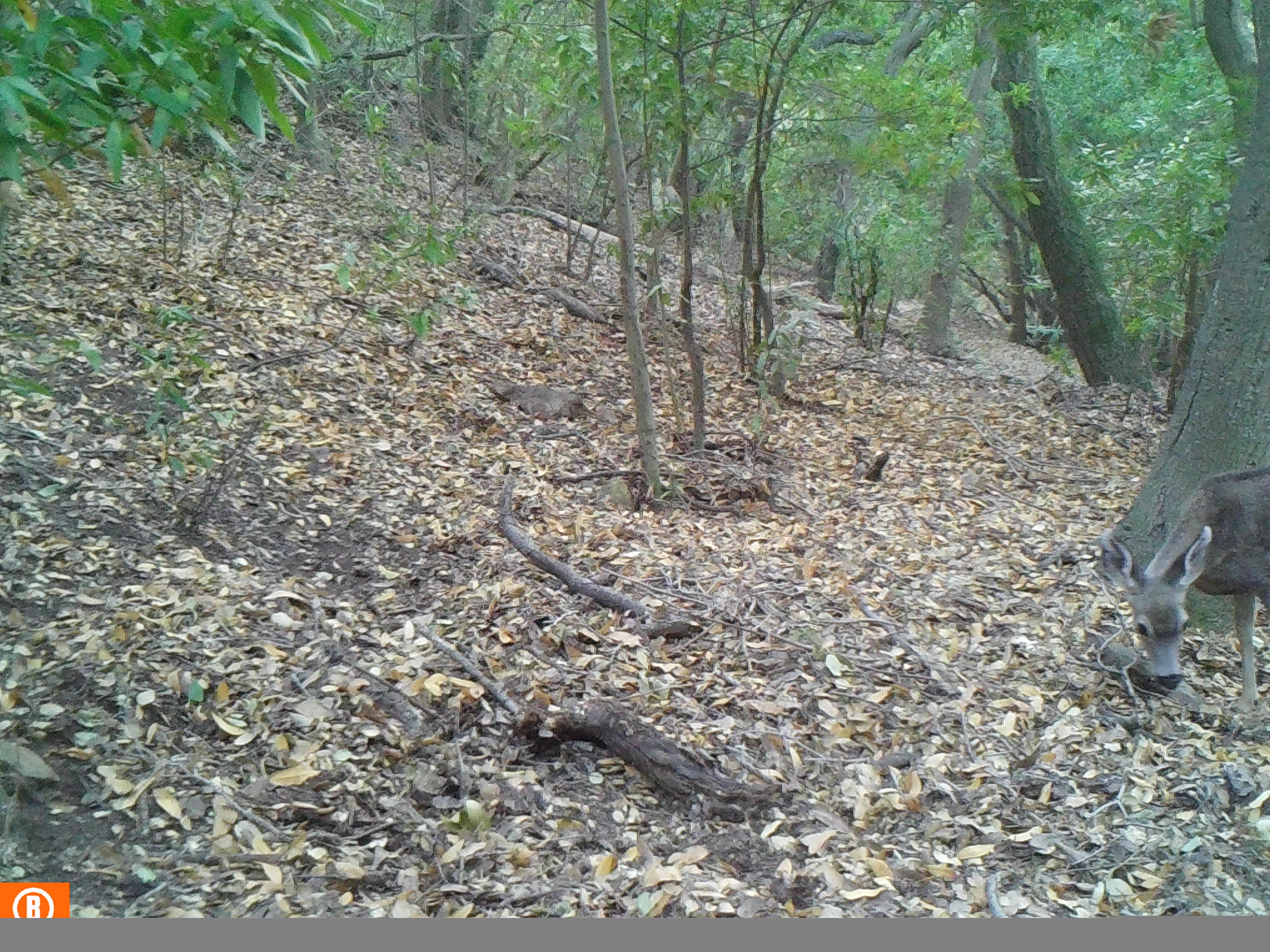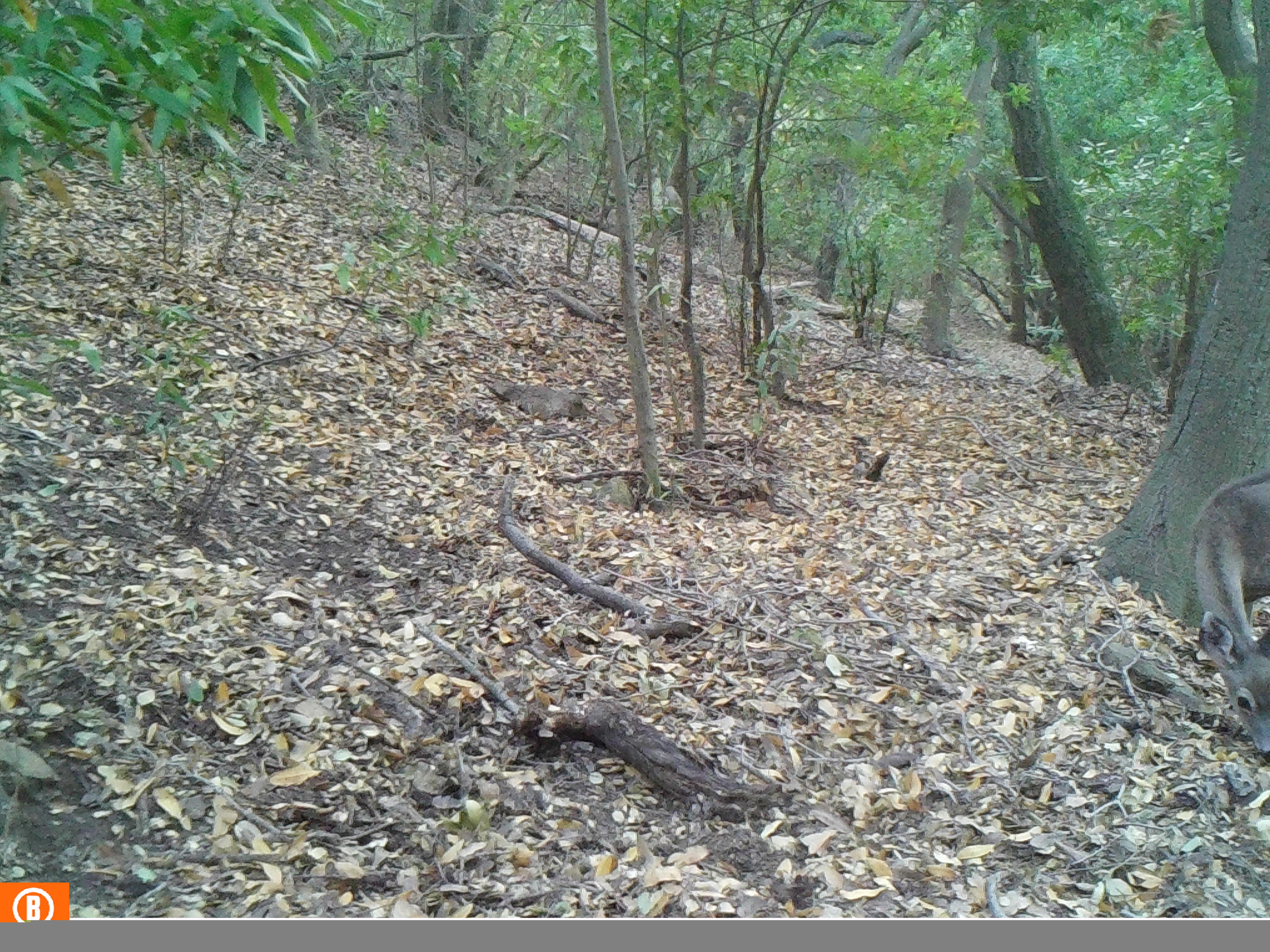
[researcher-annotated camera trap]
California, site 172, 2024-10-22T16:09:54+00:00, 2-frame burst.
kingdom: Animalia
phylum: Chordata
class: Mammalia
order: Artiodactyla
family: Cervidae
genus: Odocoileus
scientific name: Odocoileus hemionus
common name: mule deer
Mule deer (Odocoileus hemionus).